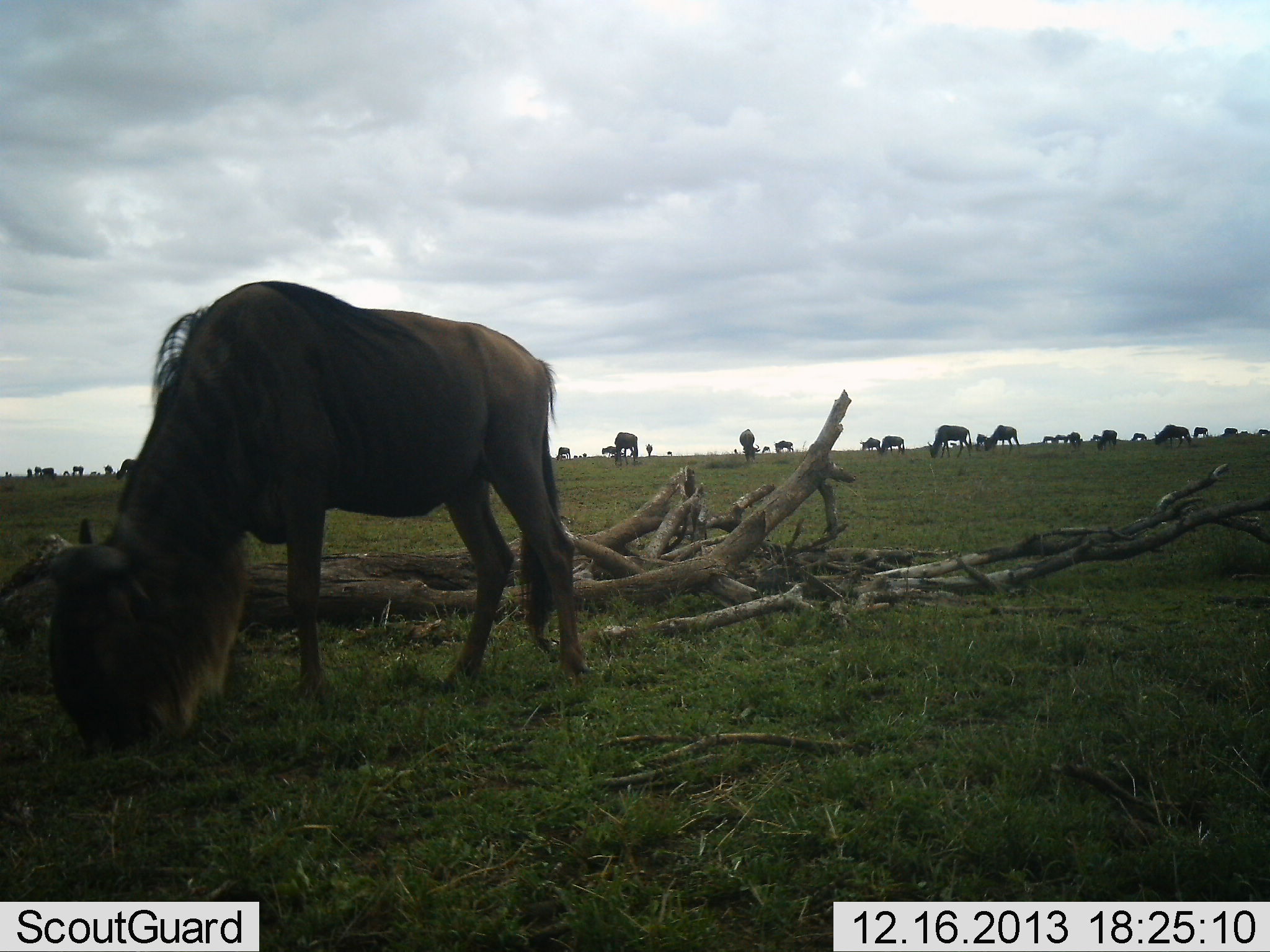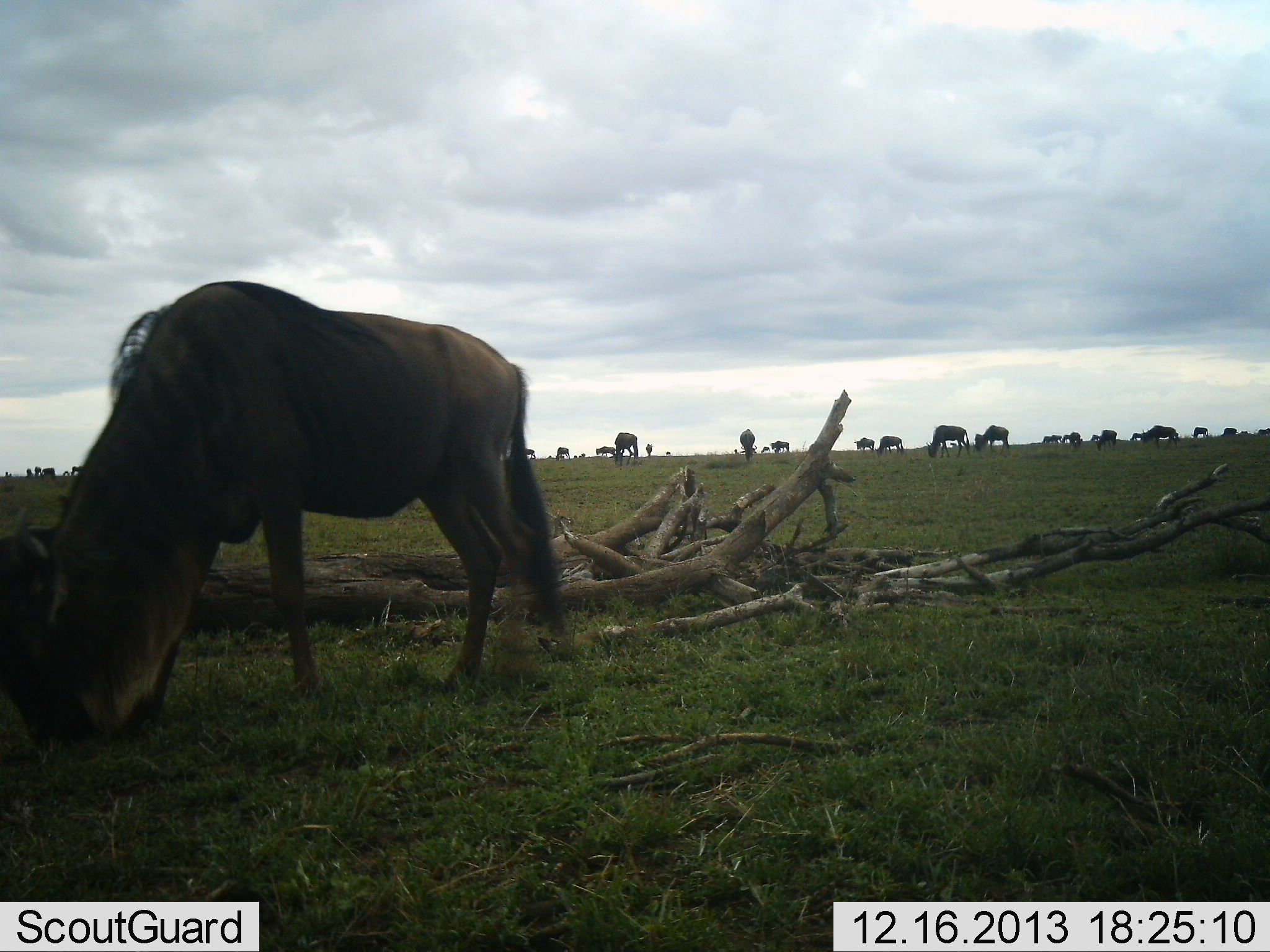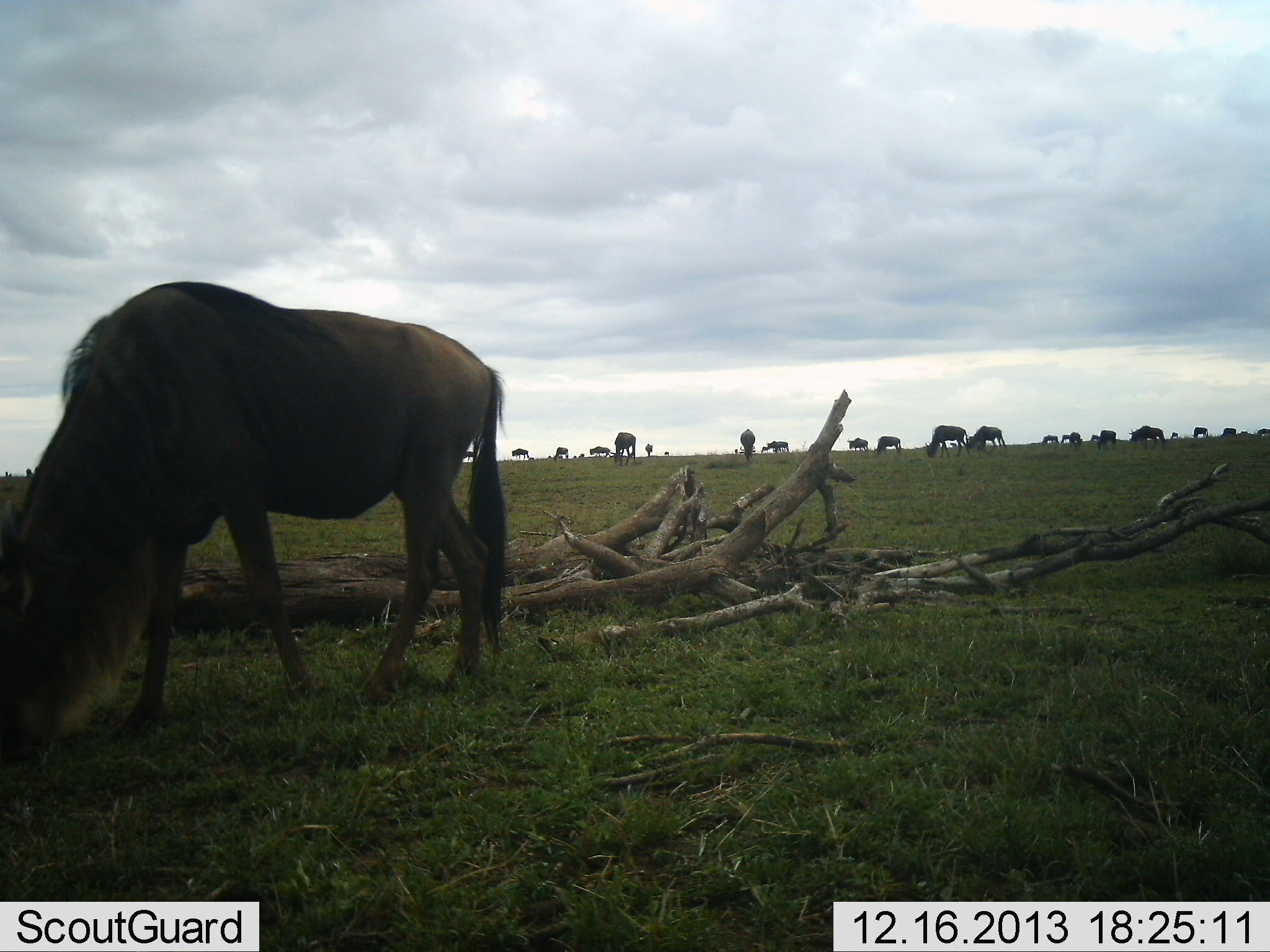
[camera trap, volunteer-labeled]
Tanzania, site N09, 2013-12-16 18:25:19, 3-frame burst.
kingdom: Animalia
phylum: Chordata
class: Mammalia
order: Artiodactyla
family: Bovidae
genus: Connochaetes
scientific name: Connochaetes taurinus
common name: blue wildebeest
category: wildebeest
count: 11-50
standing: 30%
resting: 0%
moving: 40%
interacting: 0%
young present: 0%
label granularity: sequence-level